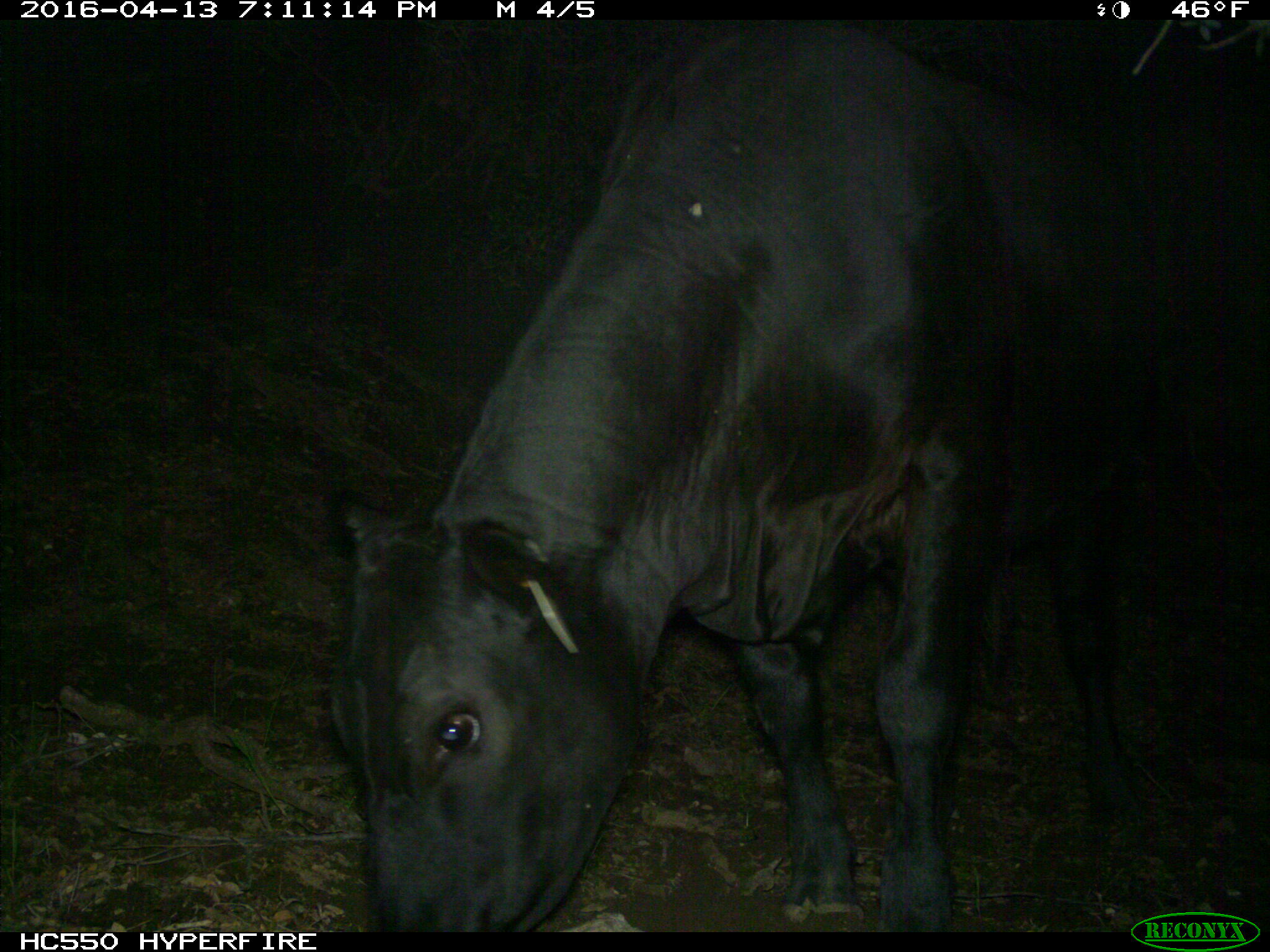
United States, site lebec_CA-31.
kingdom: Animalia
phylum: Chordata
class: Mammalia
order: Artiodactyla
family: Bovidae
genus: Bos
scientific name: Bos taurus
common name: domestic cow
Bos taurus (domestic cow).